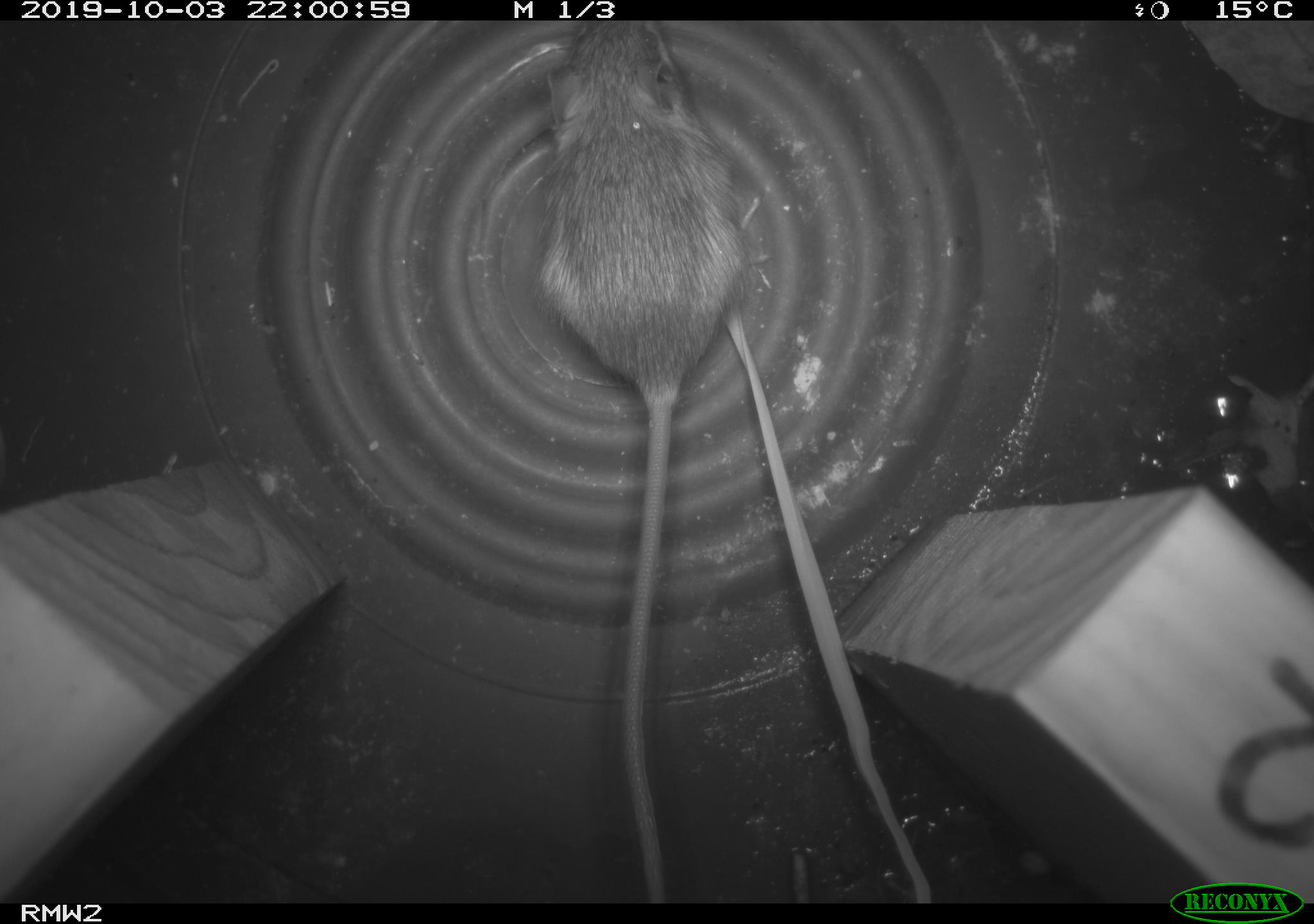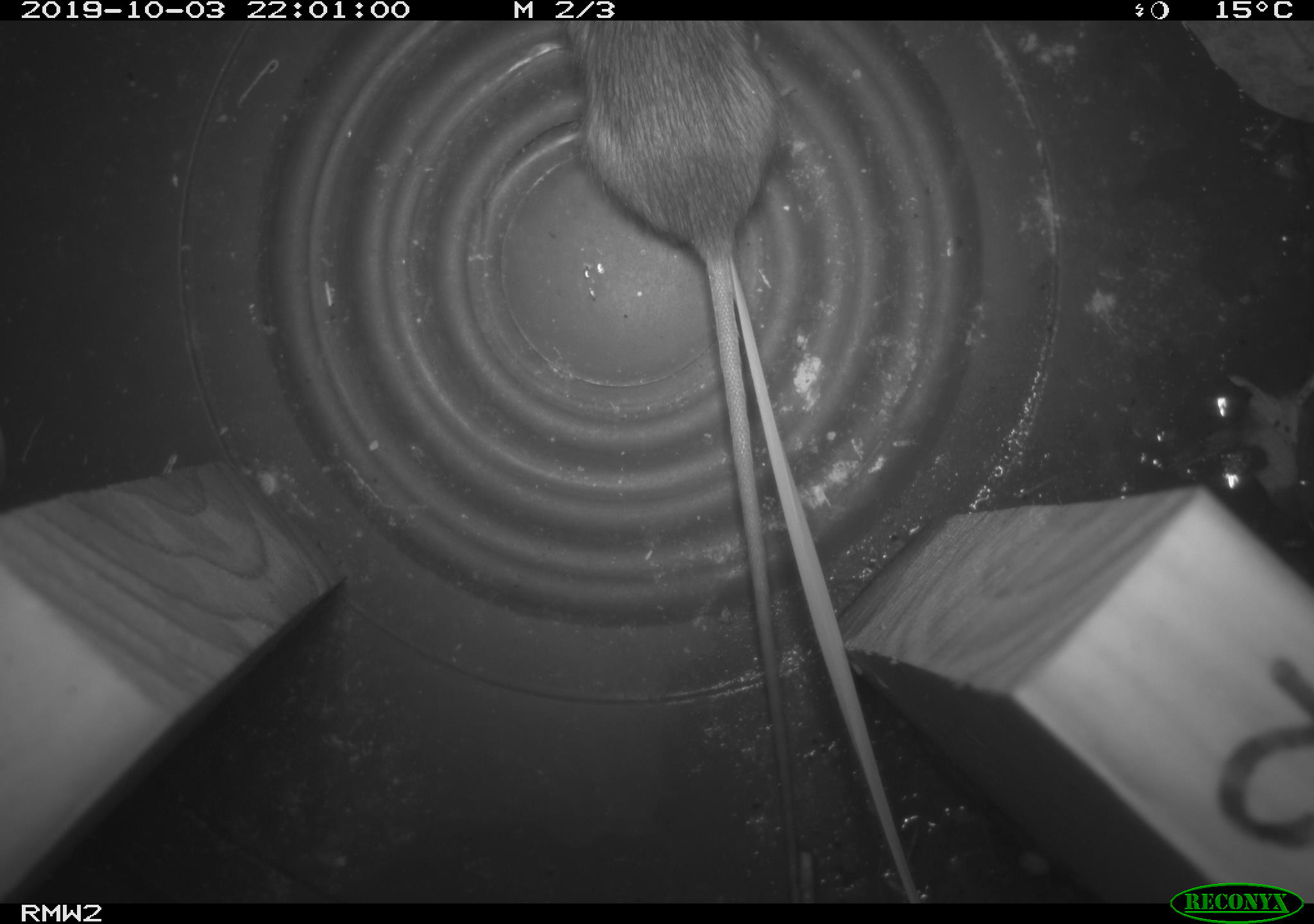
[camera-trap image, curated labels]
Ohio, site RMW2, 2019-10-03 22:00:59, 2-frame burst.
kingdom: Animalia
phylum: Chordata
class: Mammalia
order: Rodentia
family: Zapodidae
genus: Napaeozapus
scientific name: Napaeozapus insignis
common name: woodland jumping mouse